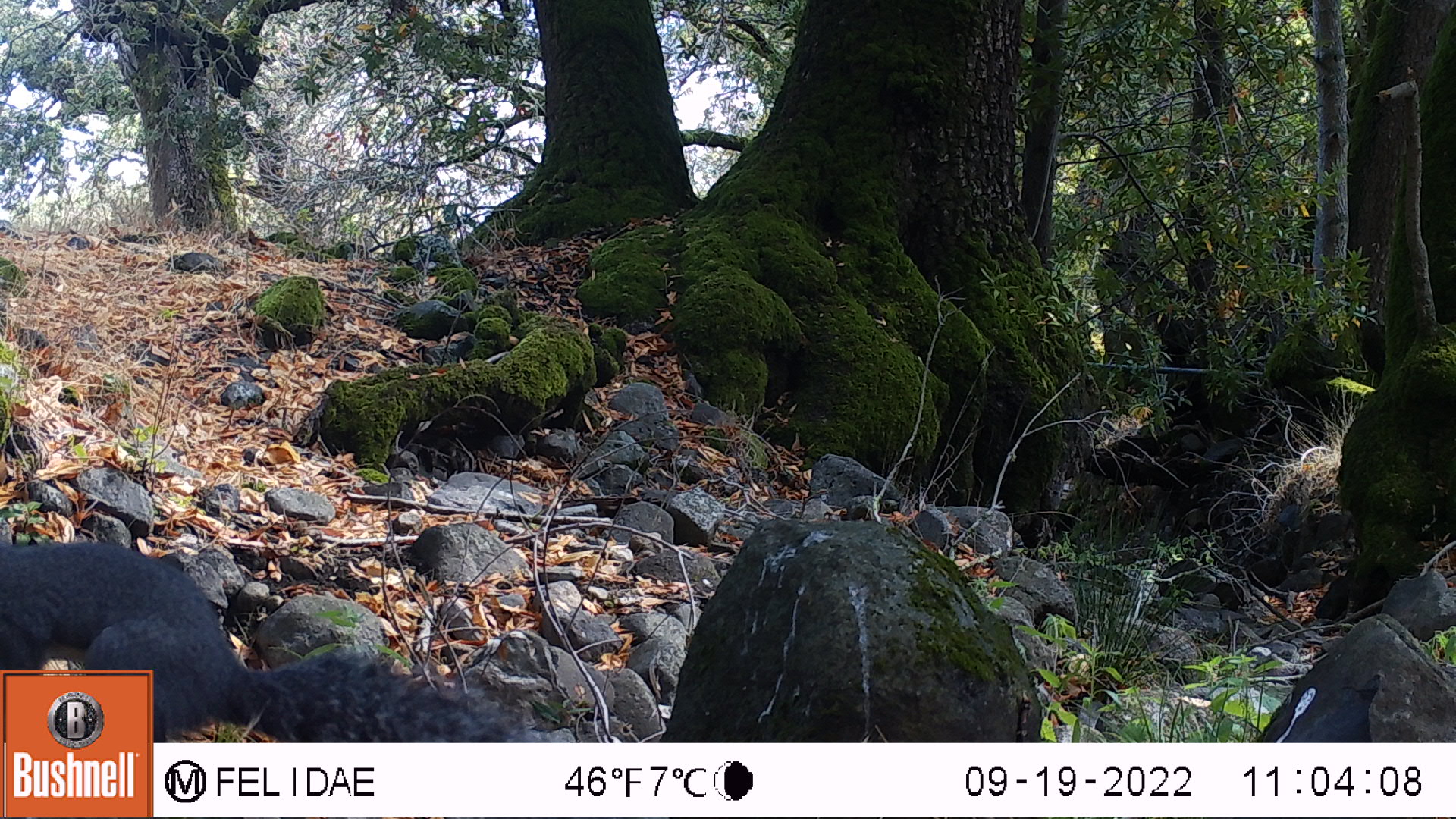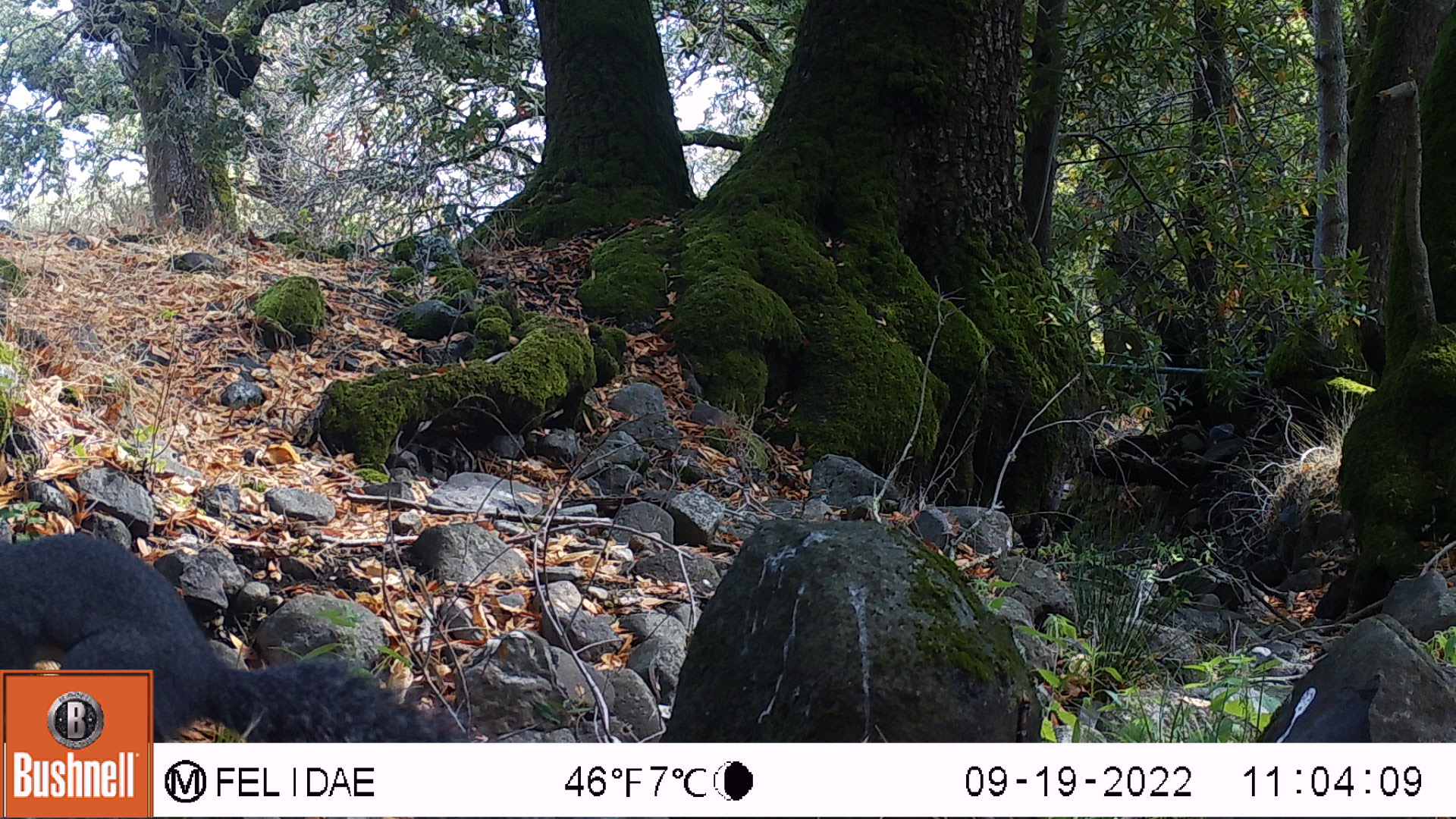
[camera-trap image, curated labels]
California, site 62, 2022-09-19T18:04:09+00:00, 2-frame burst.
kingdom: Animalia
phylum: Chordata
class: Mammalia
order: Rodentia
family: Sciuridae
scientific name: Sciuridae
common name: squirrel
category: unknown squirrel